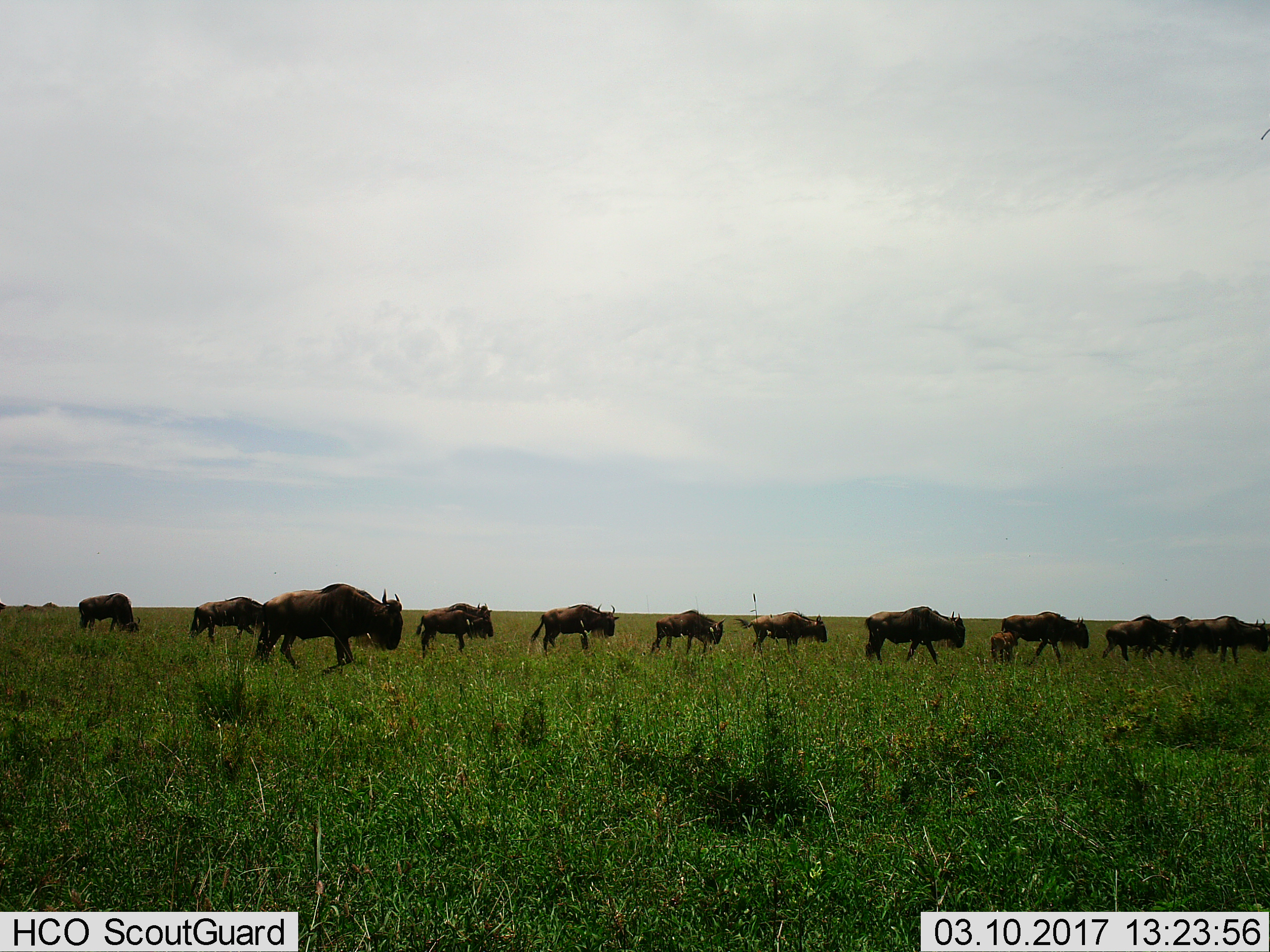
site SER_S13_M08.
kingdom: Animalia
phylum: Chordata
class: Mammalia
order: Artiodactyla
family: Bovidae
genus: Connochaetes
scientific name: Connochaetes taurinus taurinus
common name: blue wildebeest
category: wildebeestblue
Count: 11-50.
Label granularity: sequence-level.